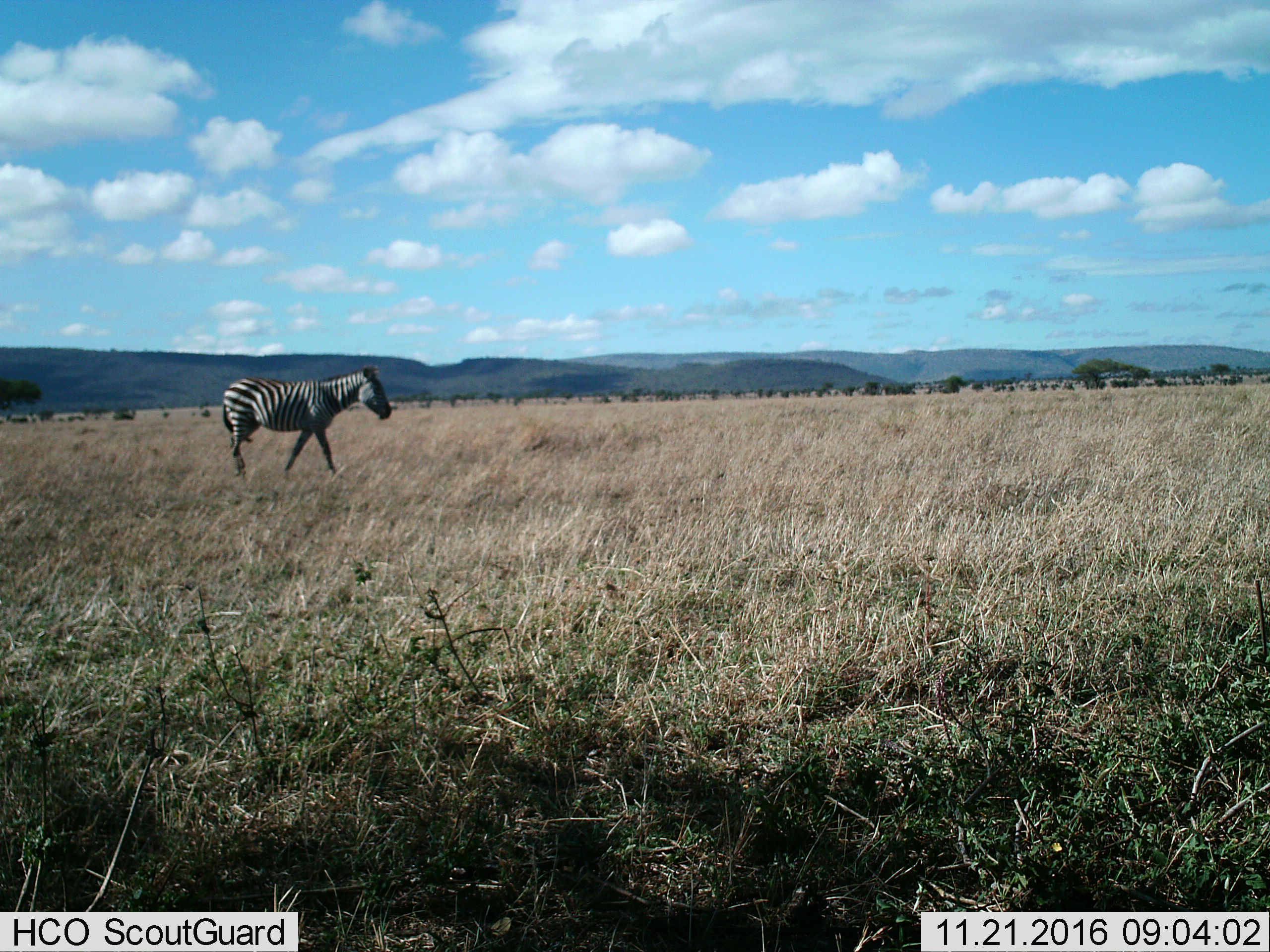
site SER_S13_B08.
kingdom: Animalia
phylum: Chordata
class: Mammalia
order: Perissodactyla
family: Equidae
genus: Equus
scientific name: Equus quagga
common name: plains zebra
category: zebraplains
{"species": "zebraplains (plains zebra) (Equus quagga)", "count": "1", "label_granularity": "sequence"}